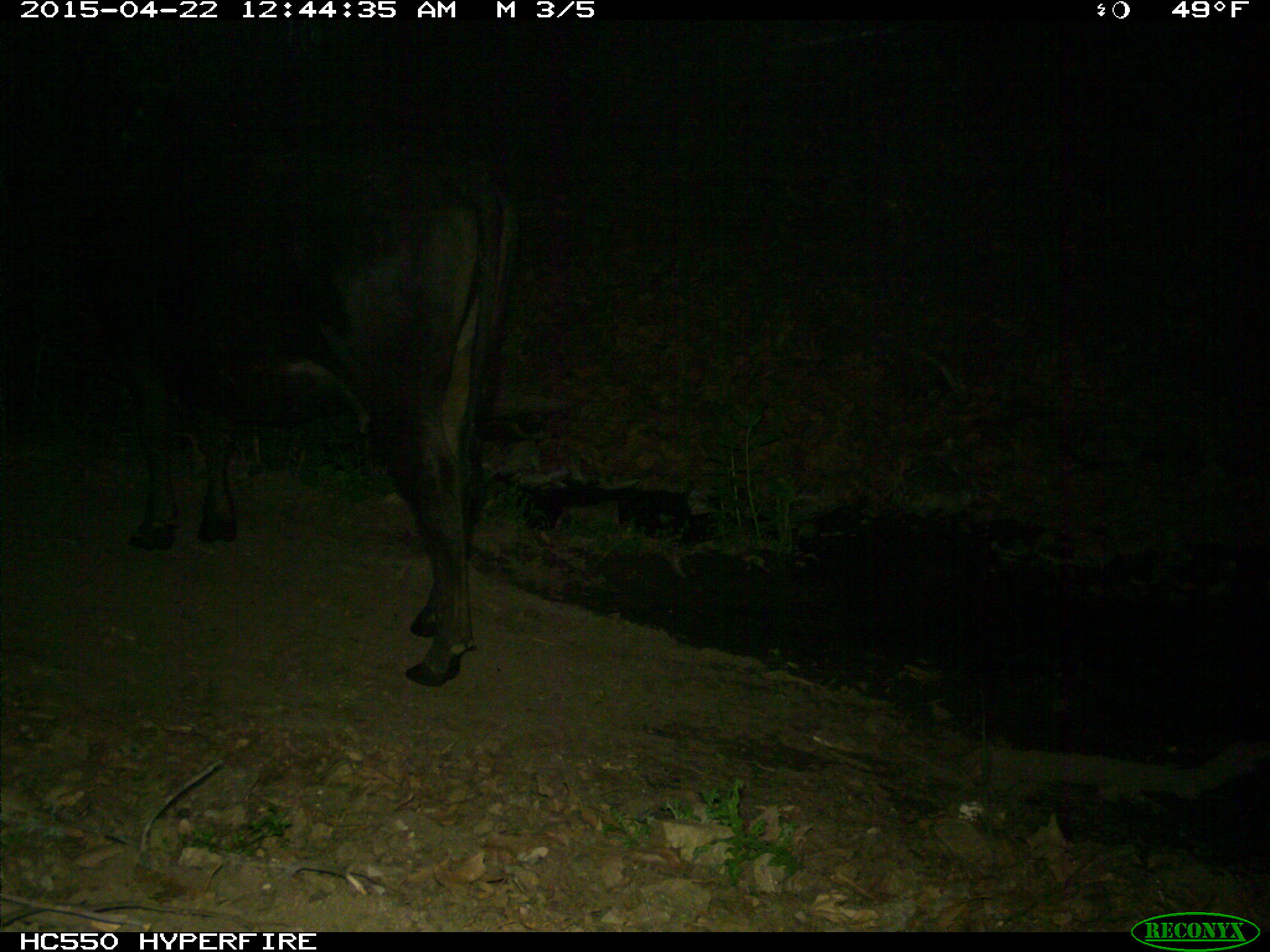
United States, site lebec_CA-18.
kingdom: Animalia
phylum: Chordata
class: Mammalia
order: Artiodactyla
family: Bovidae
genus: Bos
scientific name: Bos taurus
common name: domestic cow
Bos taurus (domestic cow).